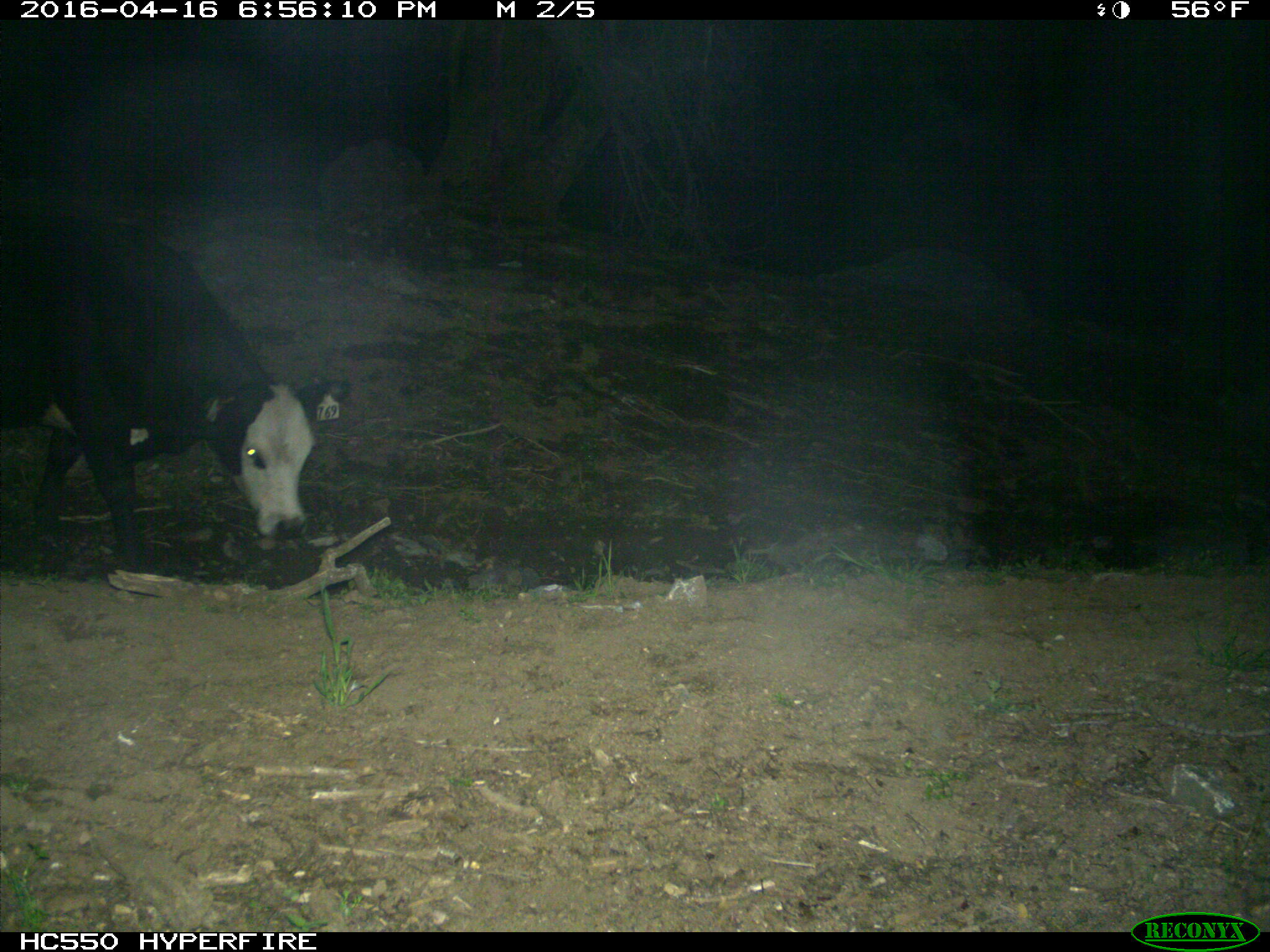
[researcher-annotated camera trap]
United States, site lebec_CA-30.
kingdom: Animalia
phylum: Chordata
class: Mammalia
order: Artiodactyla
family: Bovidae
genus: Bos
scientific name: Bos taurus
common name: domestic cow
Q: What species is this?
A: Bos taurus (domestic cow).